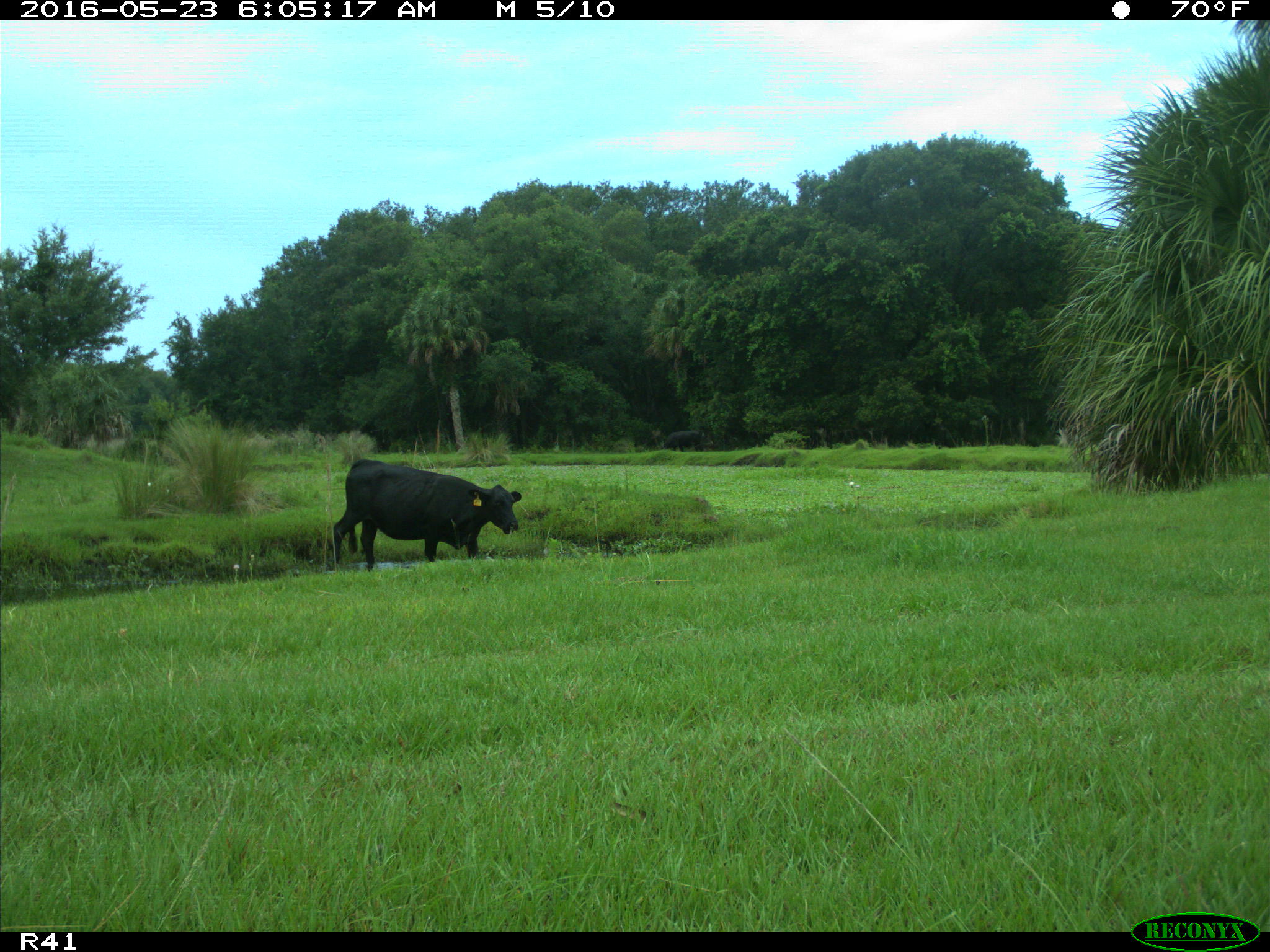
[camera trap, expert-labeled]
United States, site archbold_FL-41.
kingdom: Animalia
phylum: Chordata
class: Mammalia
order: Artiodactyla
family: Bovidae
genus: Bos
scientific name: Bos taurus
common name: domestic cow